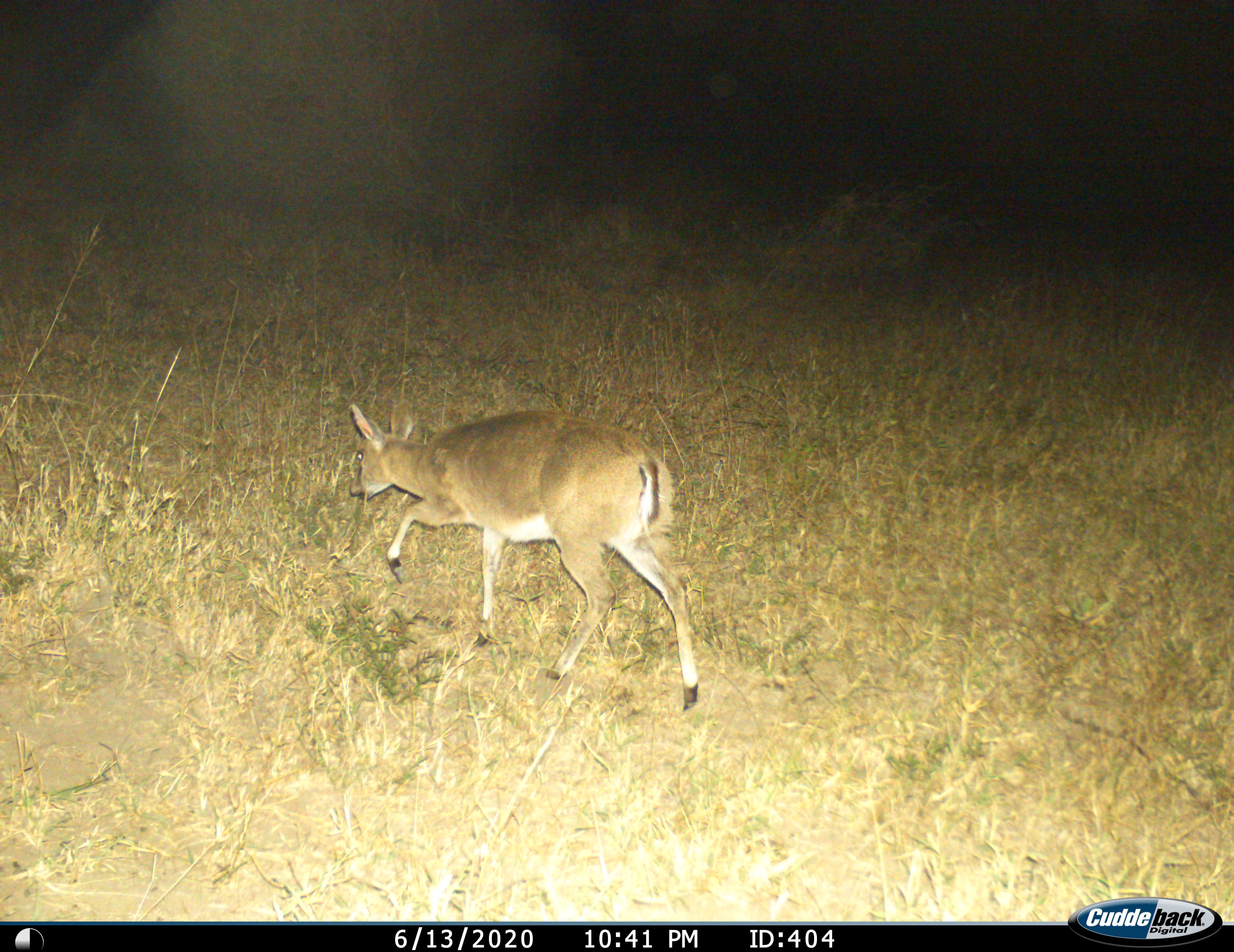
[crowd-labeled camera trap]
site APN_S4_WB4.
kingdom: Animalia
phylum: Chordata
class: Mammalia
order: Artiodactyla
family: Bovidae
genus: Sylvicapra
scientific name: Sylvicapra grimmia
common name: common duiker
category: duikercommongrey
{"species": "duikercommongrey (common duiker) (Sylvicapra grimmia)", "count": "1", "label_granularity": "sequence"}